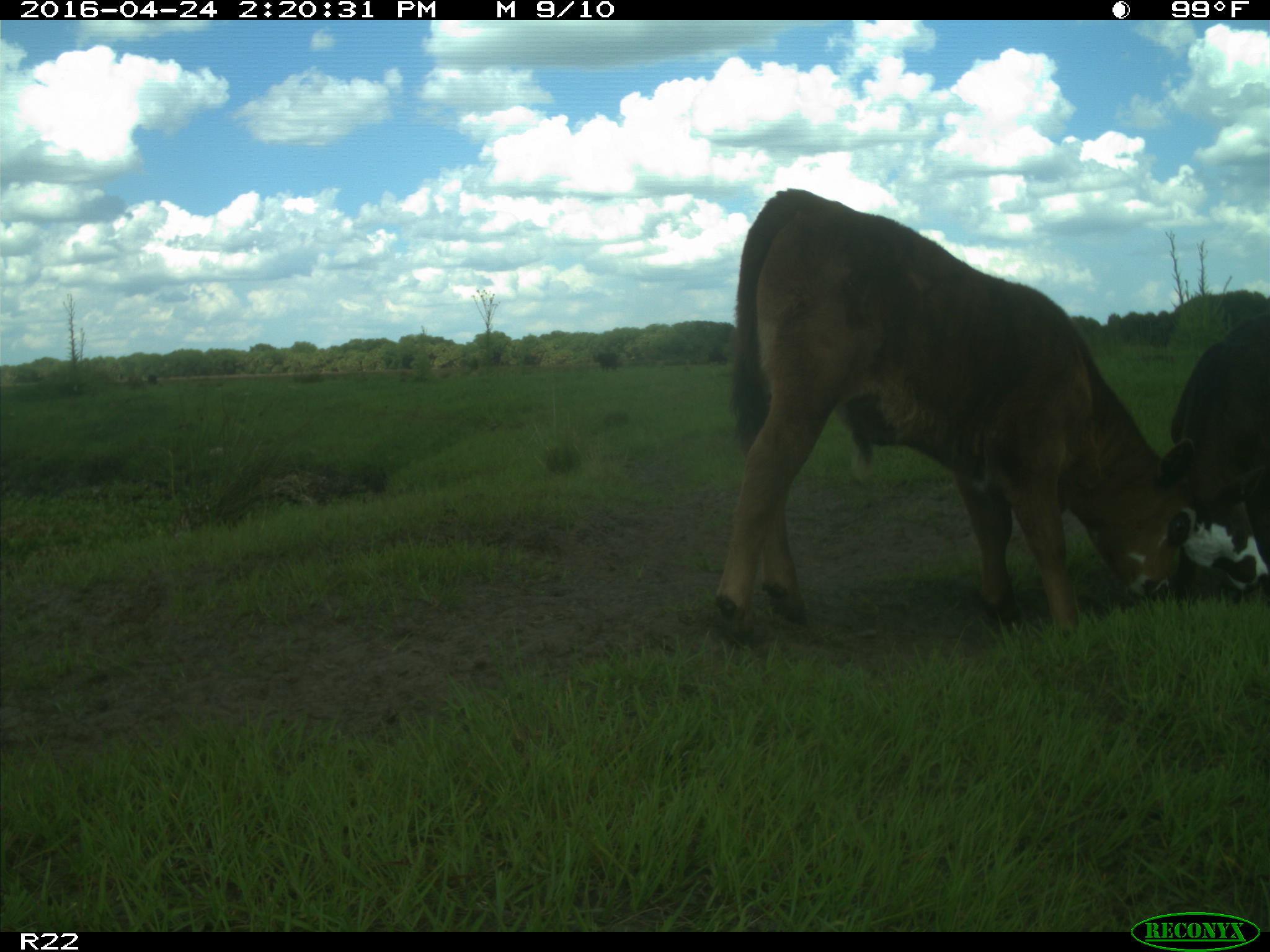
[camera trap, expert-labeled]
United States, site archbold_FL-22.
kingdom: Animalia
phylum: Chordata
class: Mammalia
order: Artiodactyla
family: Bovidae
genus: Bos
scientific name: Bos taurus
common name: domestic cow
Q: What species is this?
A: Bos taurus (domestic cow).